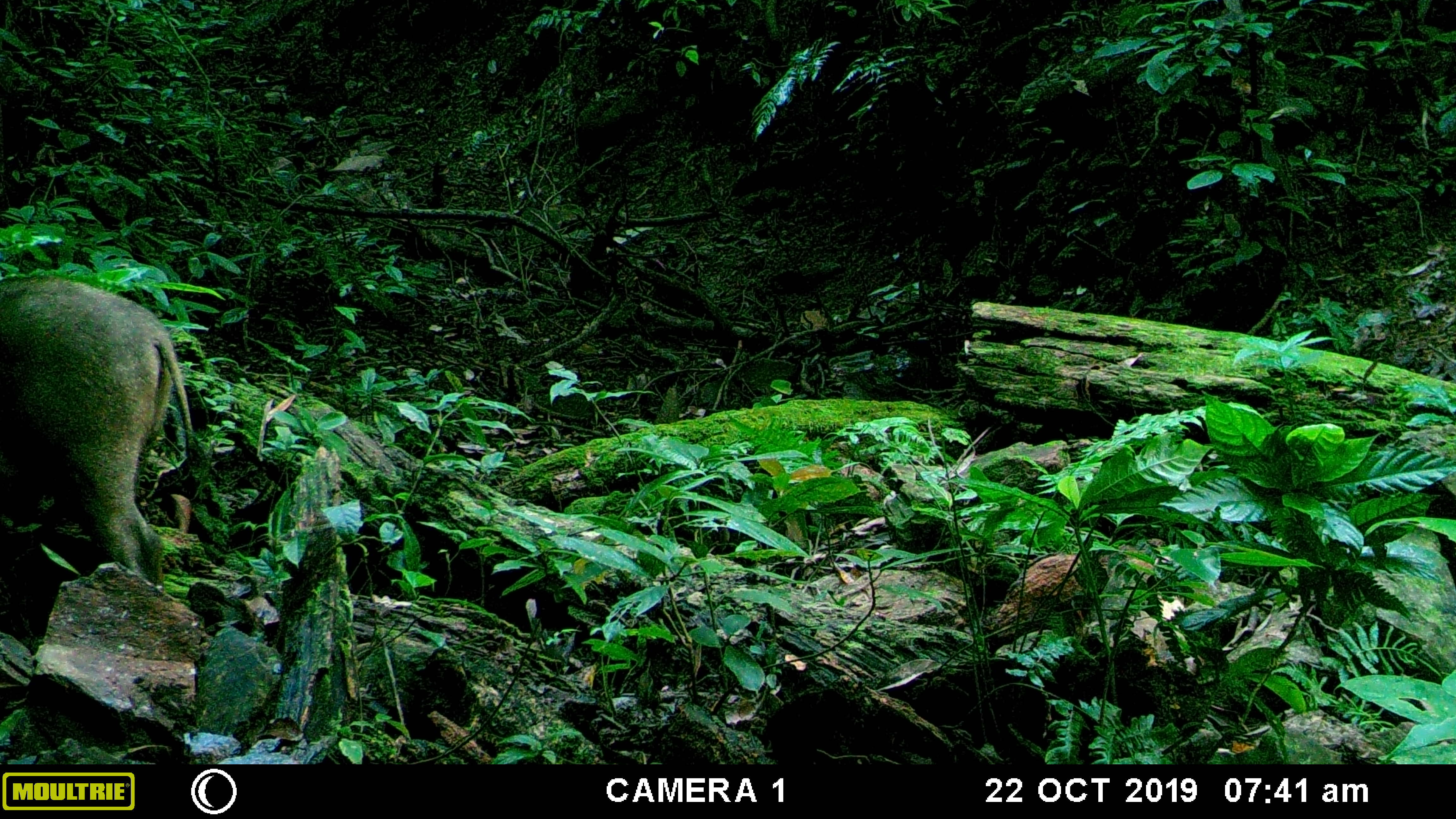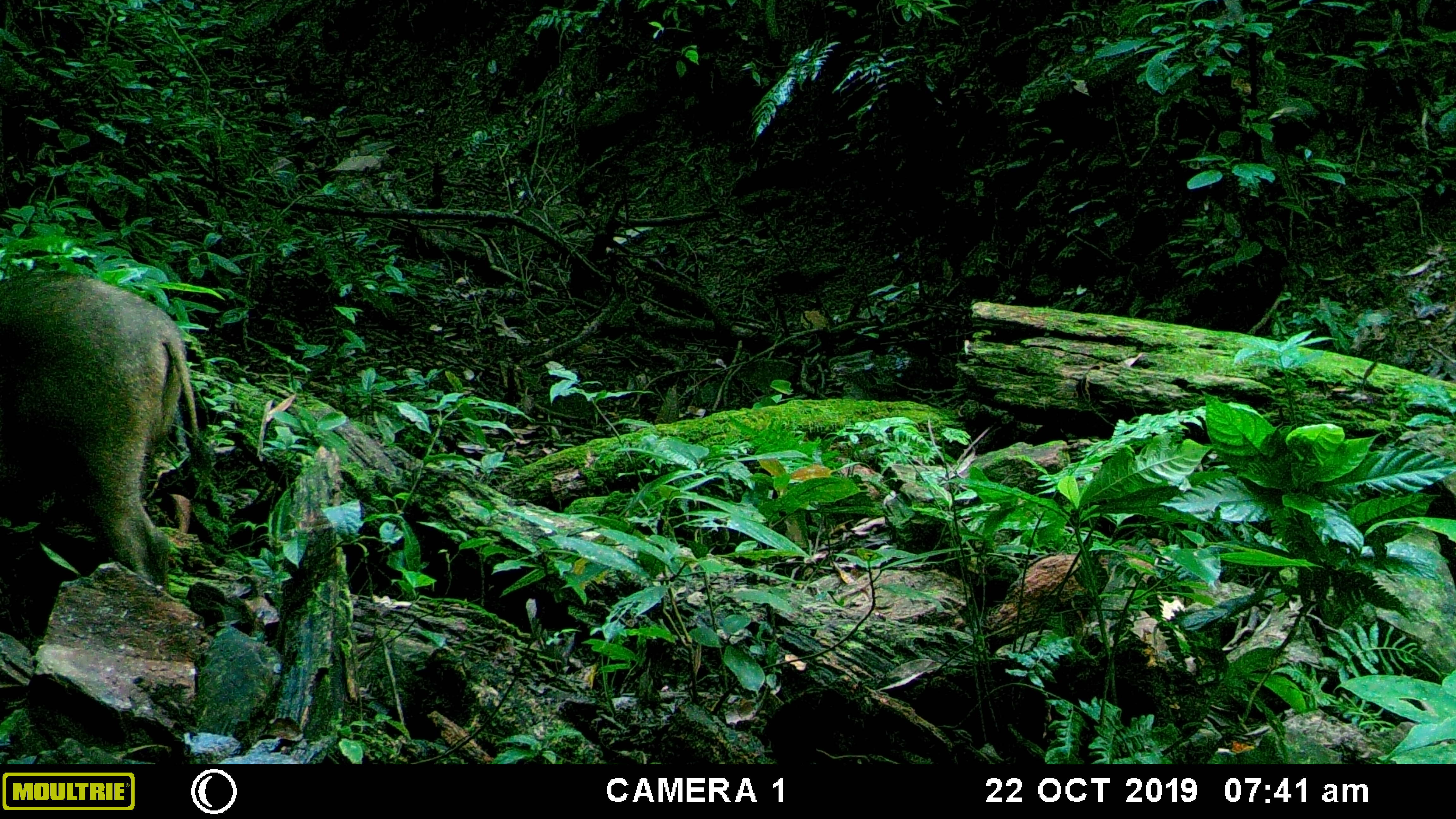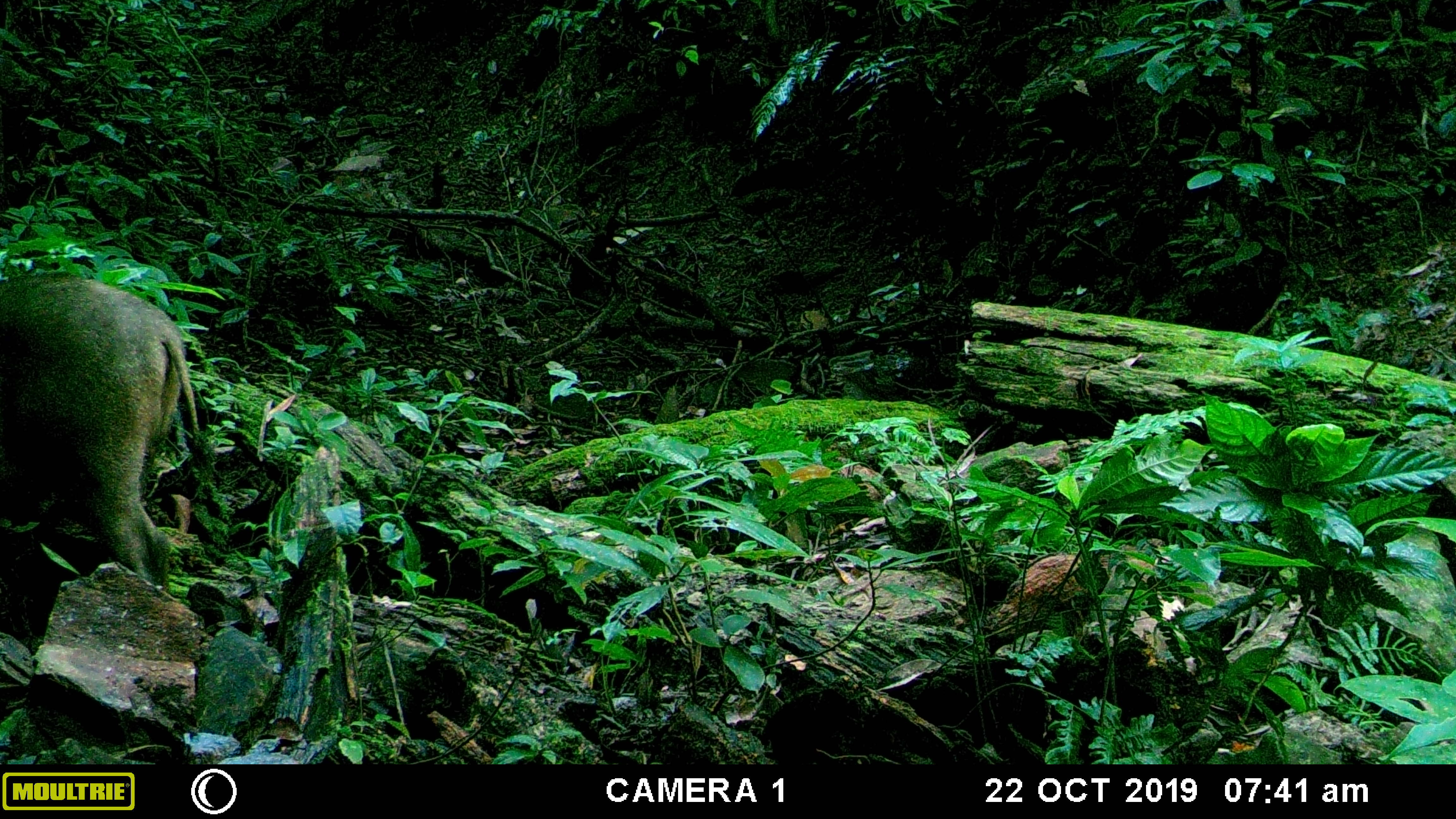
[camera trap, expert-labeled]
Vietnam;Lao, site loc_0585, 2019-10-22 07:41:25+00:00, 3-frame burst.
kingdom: Animalia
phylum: Chordata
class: Mammalia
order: Artiodactyla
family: Suidae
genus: Sus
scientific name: Sus scrofa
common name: eurasian wild pig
Eurasian wild pig (Sus scrofa). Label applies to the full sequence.